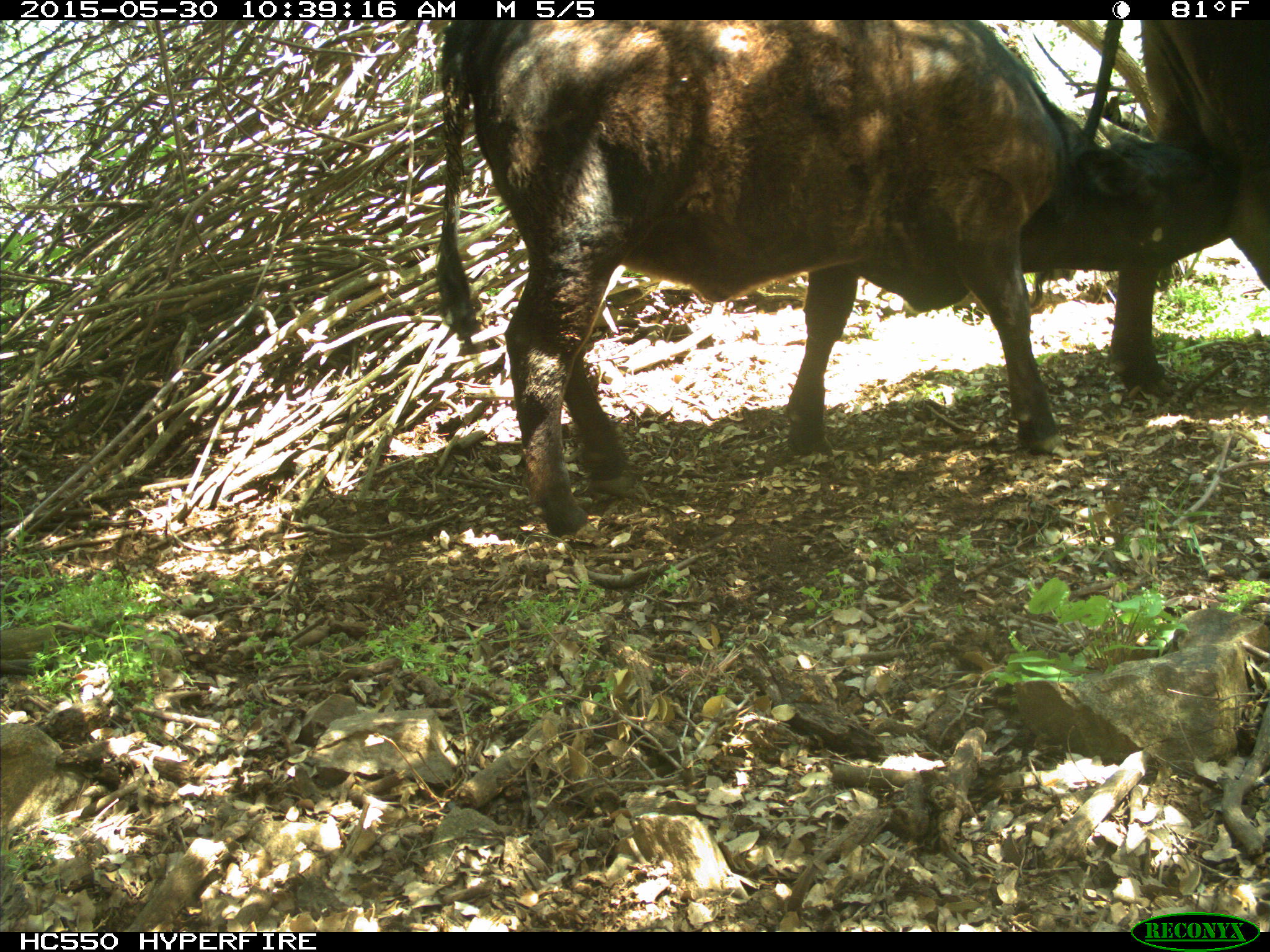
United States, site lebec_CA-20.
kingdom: Animalia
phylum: Chordata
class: Mammalia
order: Artiodactyla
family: Bovidae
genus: Bos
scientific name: Bos taurus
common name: domestic cow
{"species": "Bos taurus (domestic cow)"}